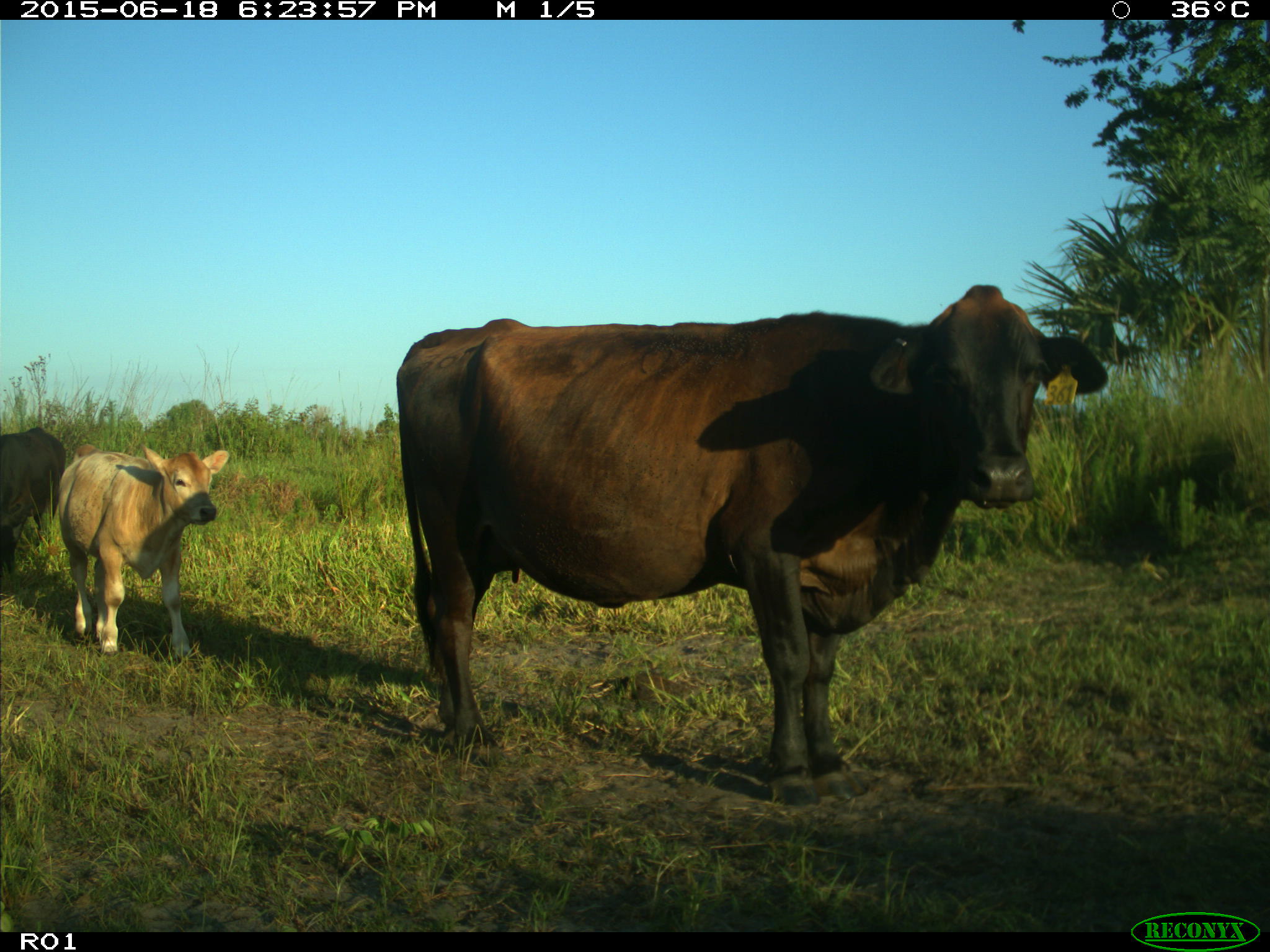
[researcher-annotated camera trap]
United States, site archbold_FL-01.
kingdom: Animalia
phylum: Chordata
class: Mammalia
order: Artiodactyla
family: Bovidae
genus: Bos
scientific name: Bos taurus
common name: domestic cow